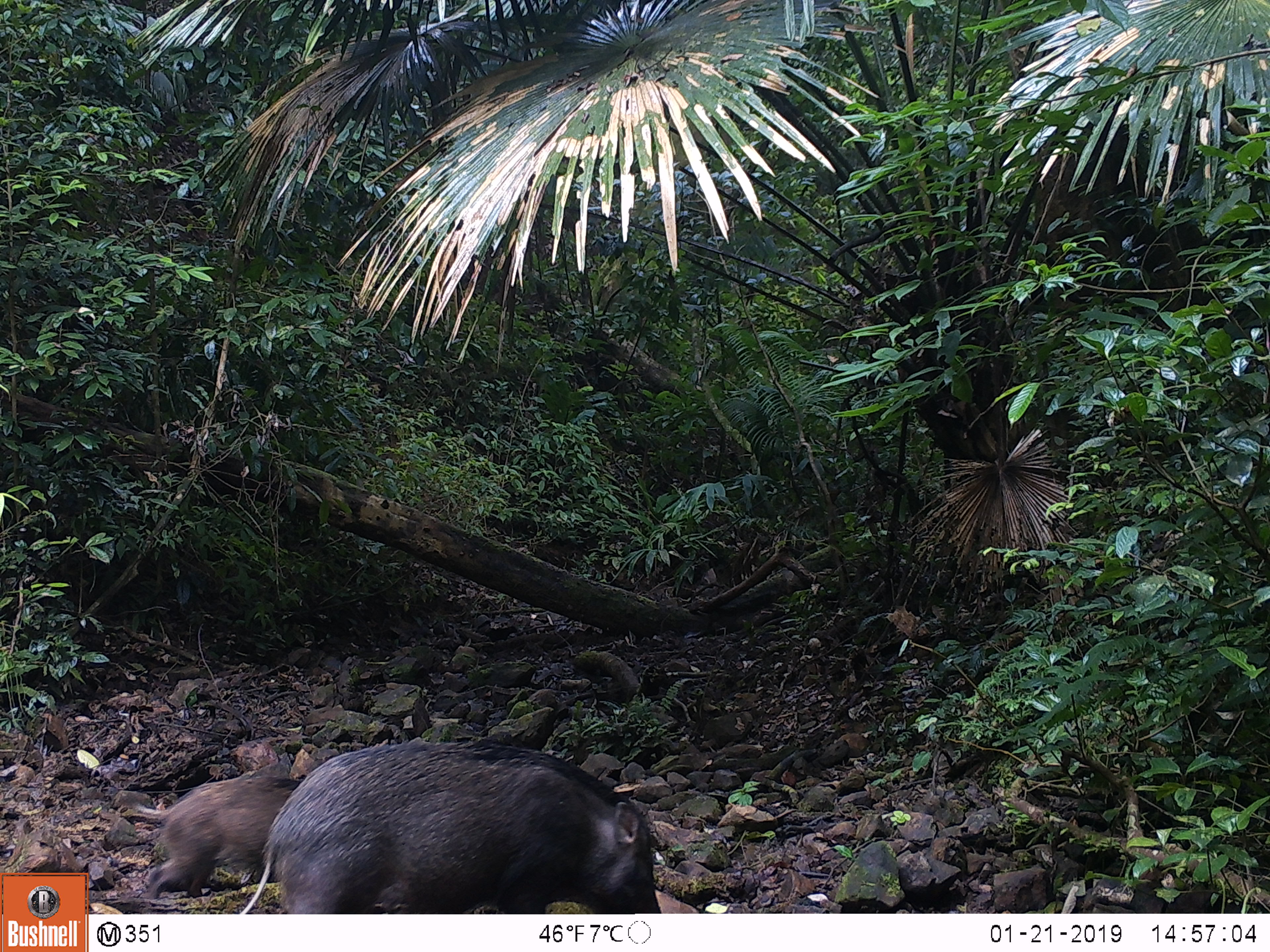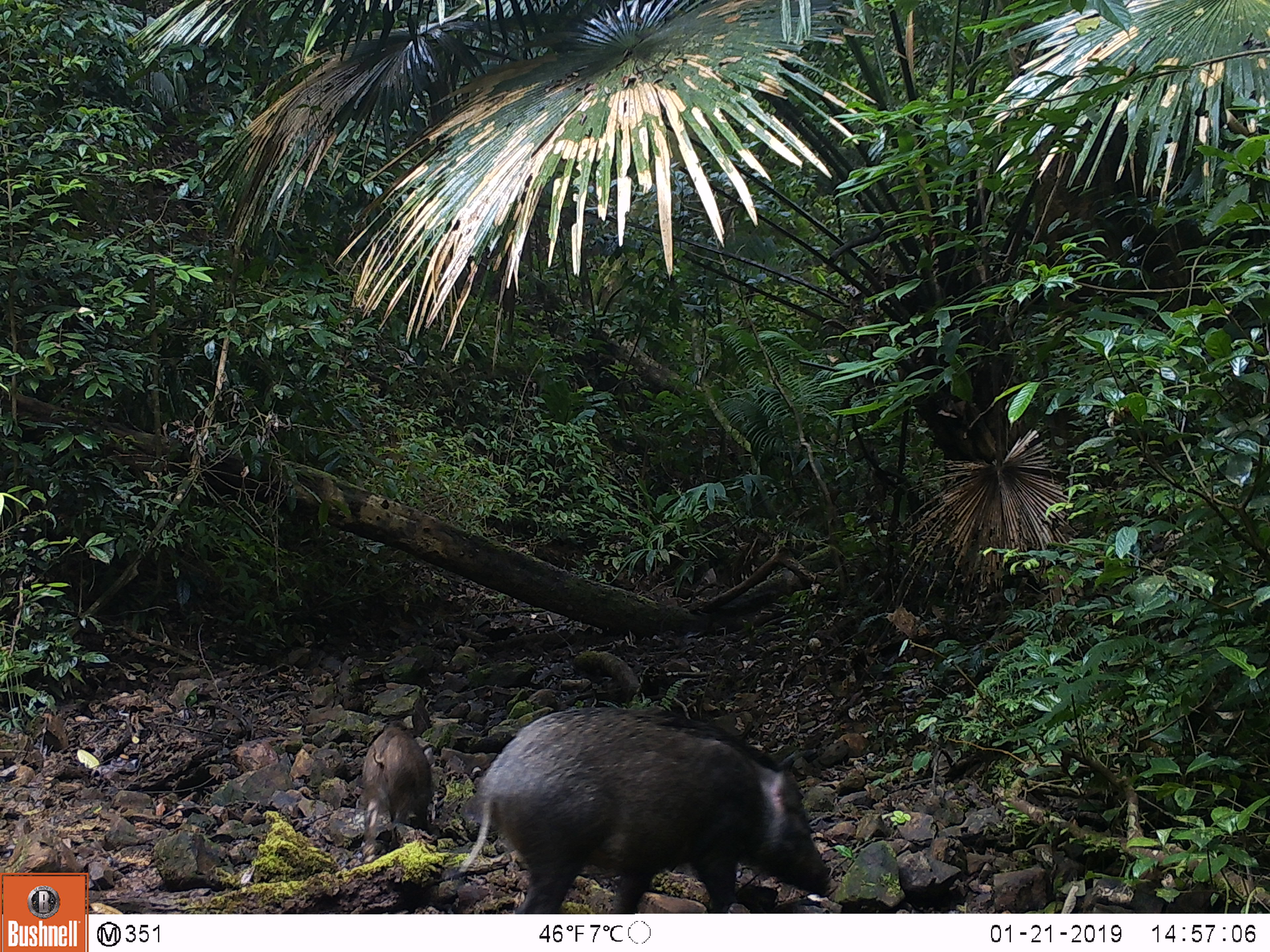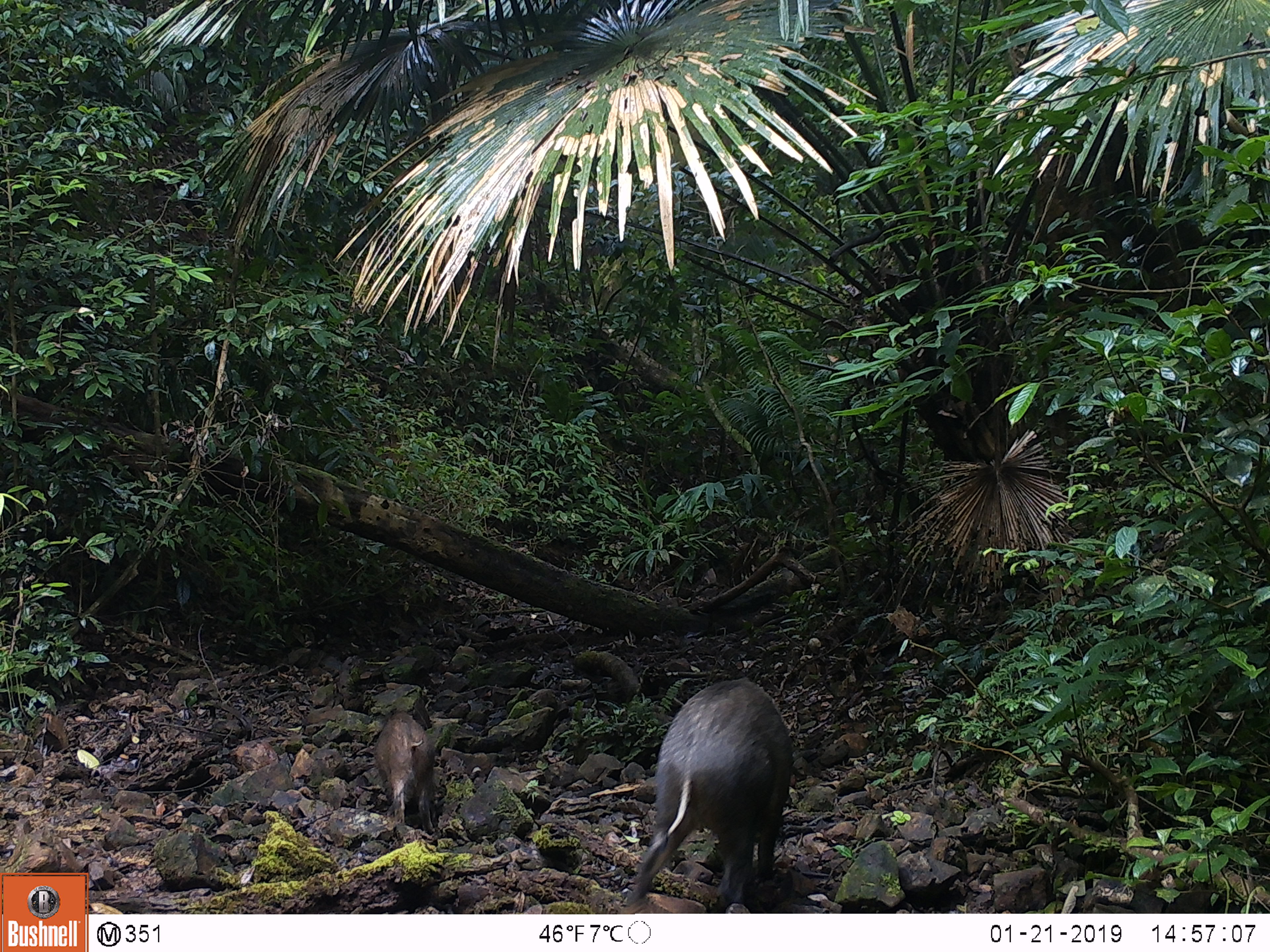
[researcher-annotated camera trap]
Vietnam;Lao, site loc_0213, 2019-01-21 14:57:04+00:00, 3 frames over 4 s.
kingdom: Animalia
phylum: Chordata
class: Mammalia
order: Artiodactyla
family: Suidae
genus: Sus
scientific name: Sus scrofa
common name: eurasian wild pig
Eurasian wild pig (Sus scrofa). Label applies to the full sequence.